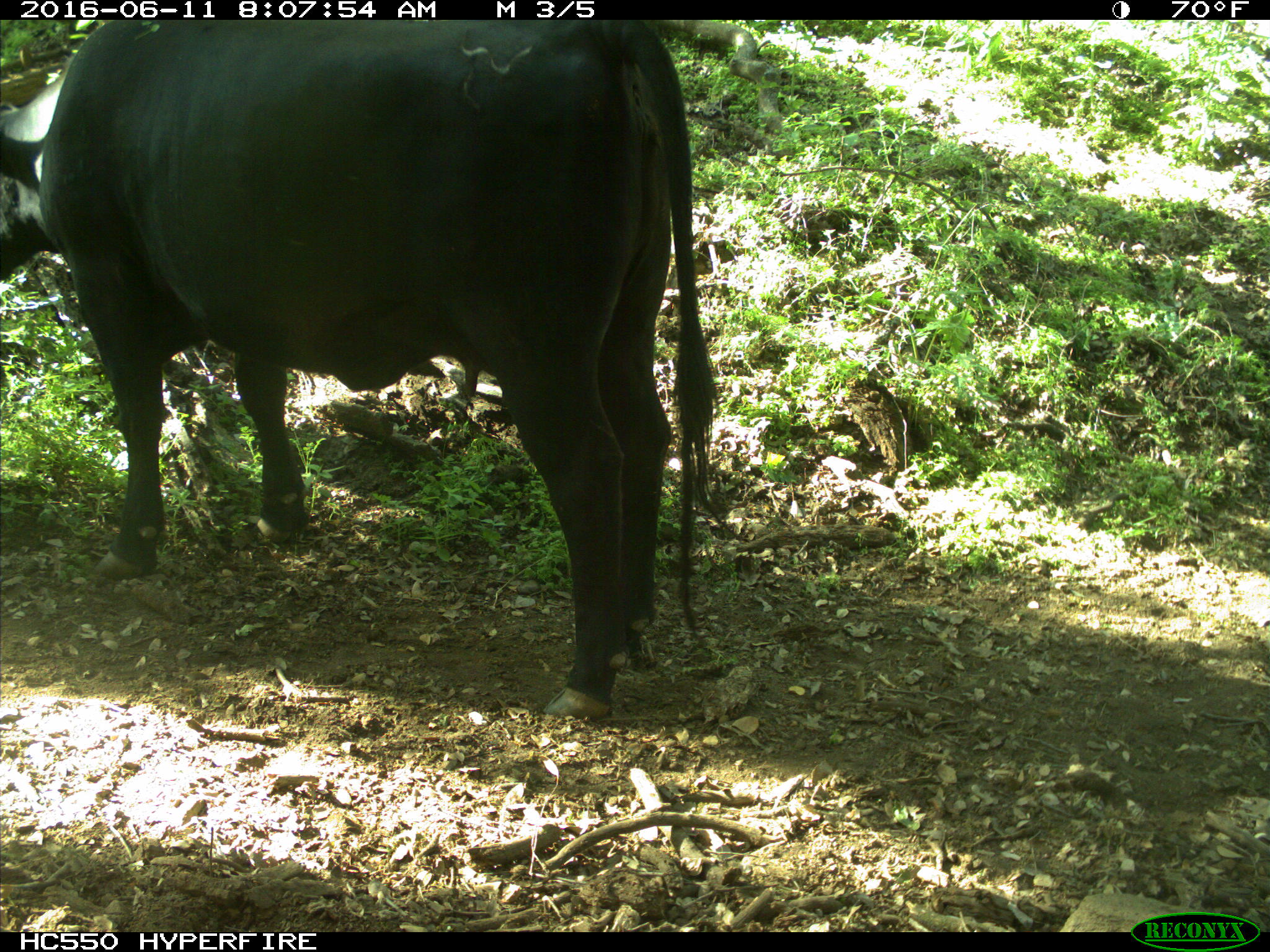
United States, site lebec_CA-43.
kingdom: Animalia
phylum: Chordata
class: Mammalia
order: Artiodactyla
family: Bovidae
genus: Bos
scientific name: Bos taurus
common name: domestic cow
Bos taurus (domestic cow).